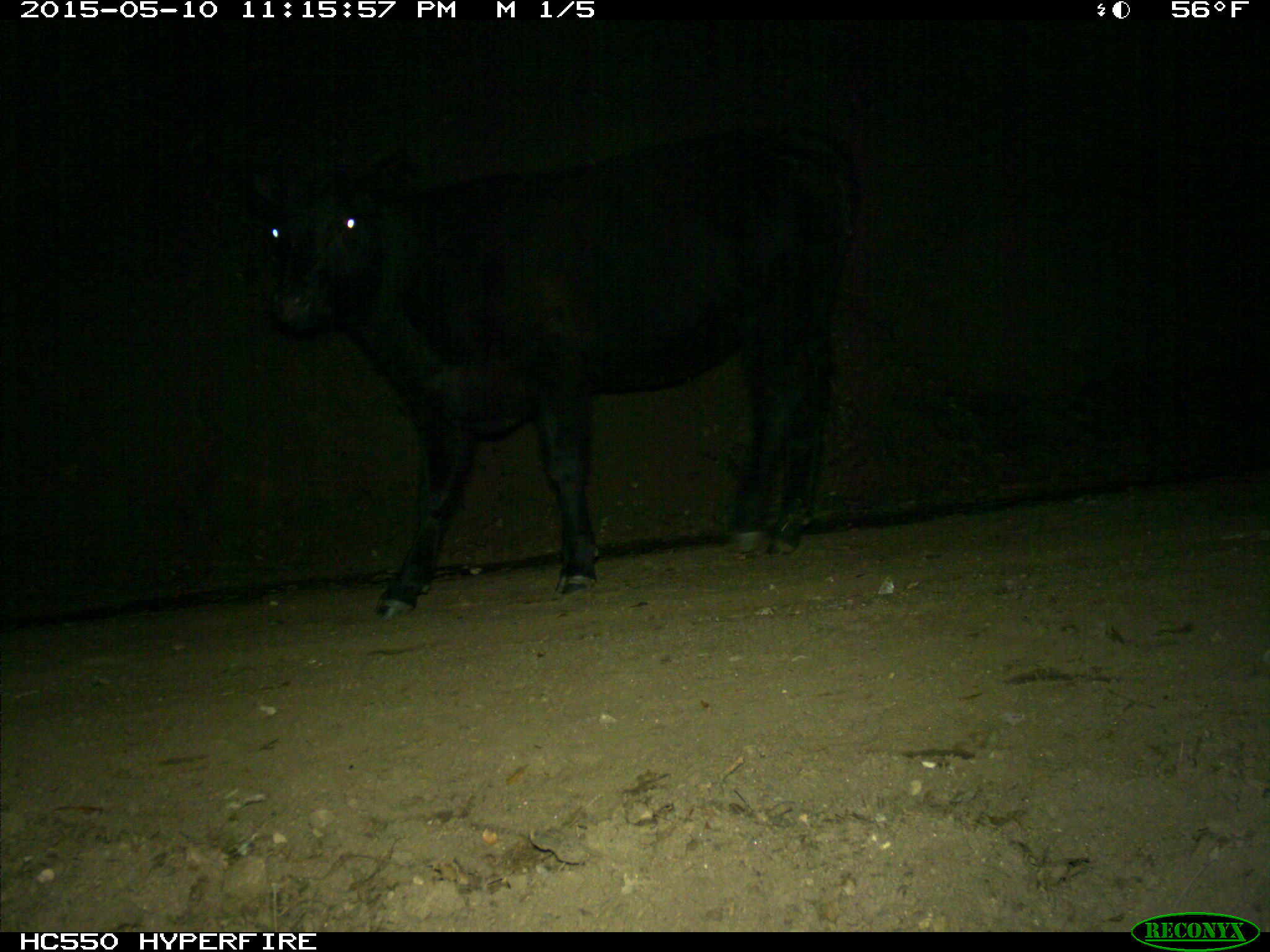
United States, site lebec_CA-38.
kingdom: Animalia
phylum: Chordata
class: Mammalia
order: Artiodactyla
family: Bovidae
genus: Bos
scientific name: Bos taurus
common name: domestic cow